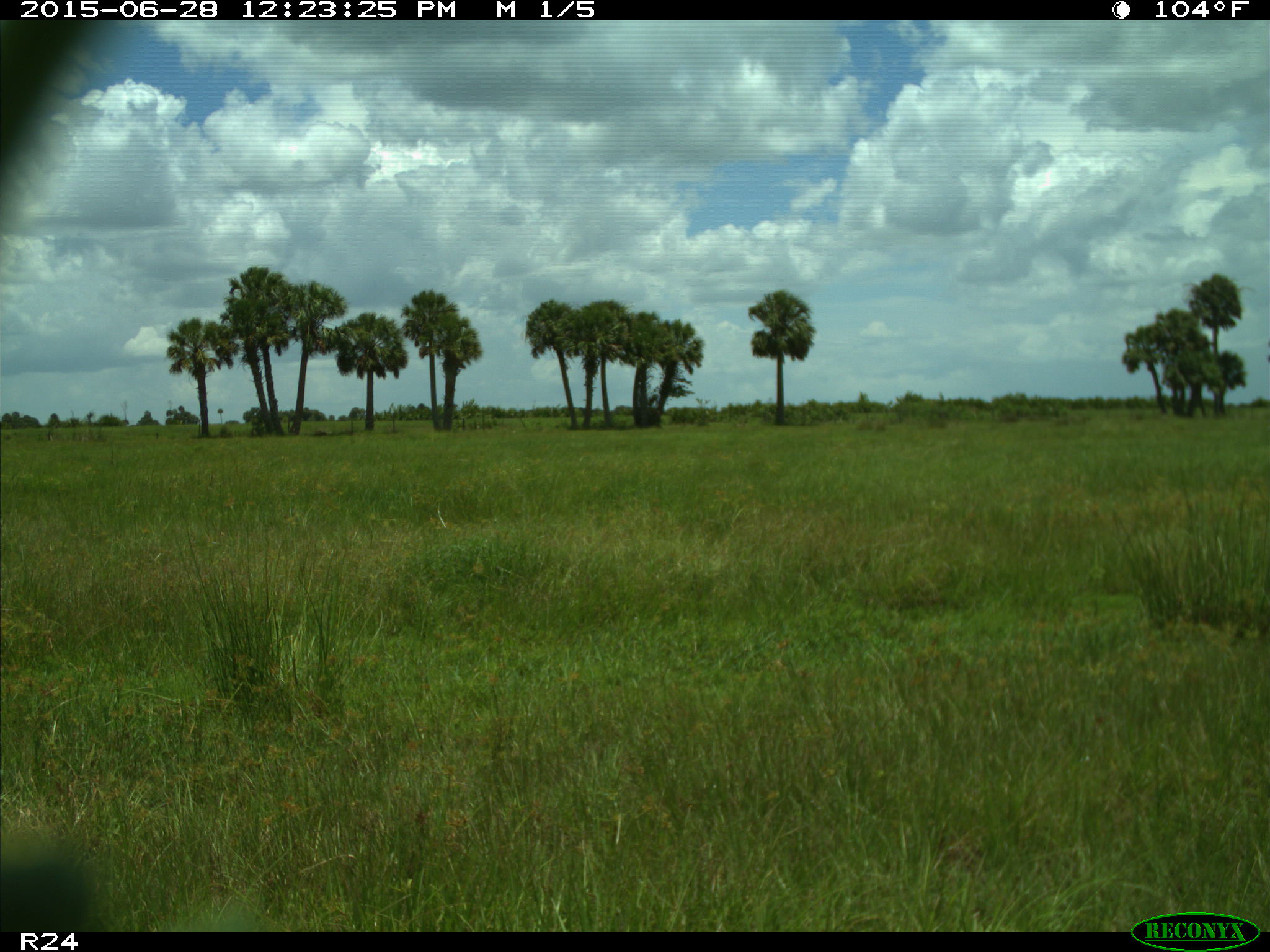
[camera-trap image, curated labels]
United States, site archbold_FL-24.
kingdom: Animalia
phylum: Chordata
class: Mammalia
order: Artiodactyla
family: Bovidae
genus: Bos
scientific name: Bos taurus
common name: domestic cow